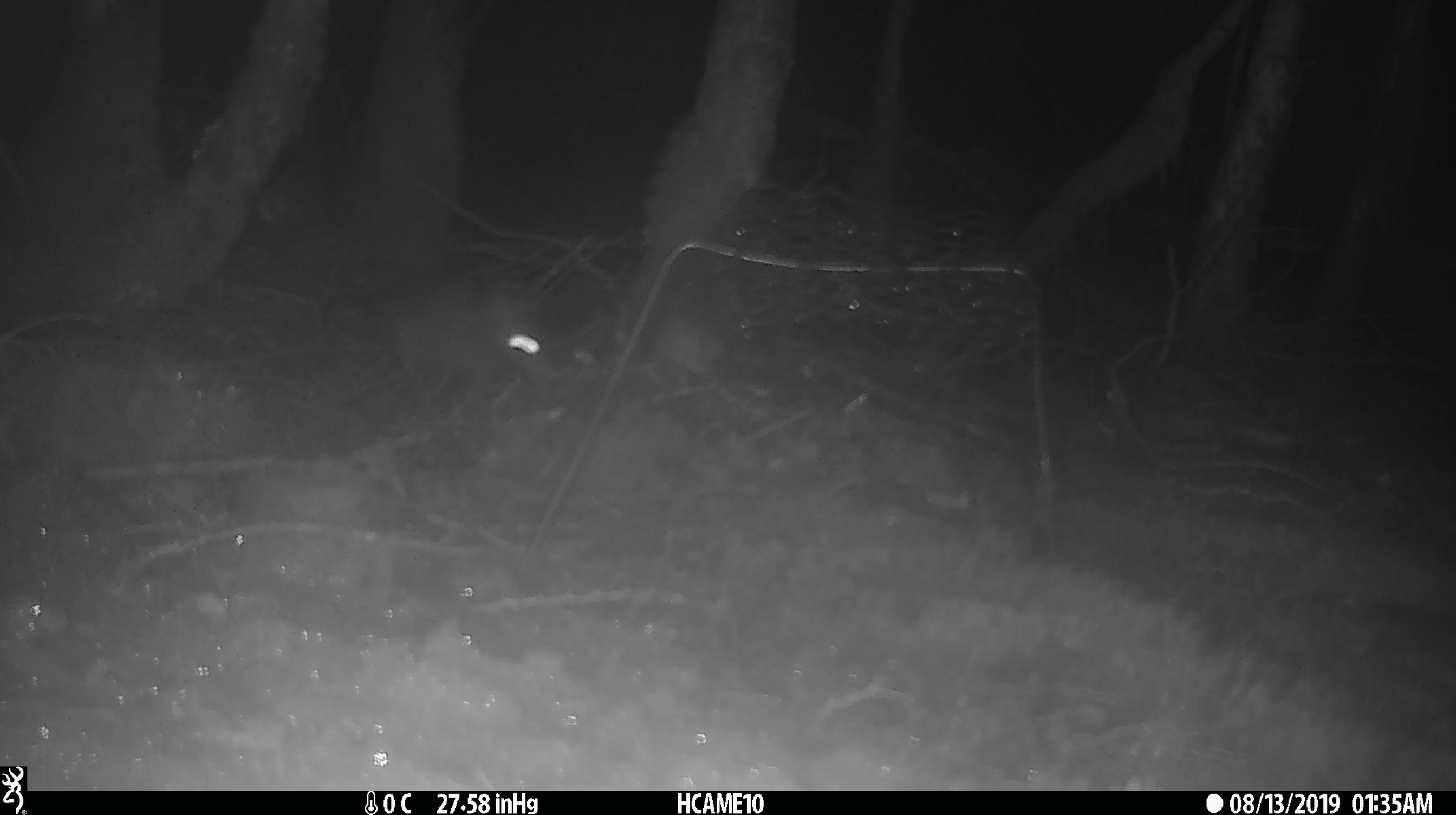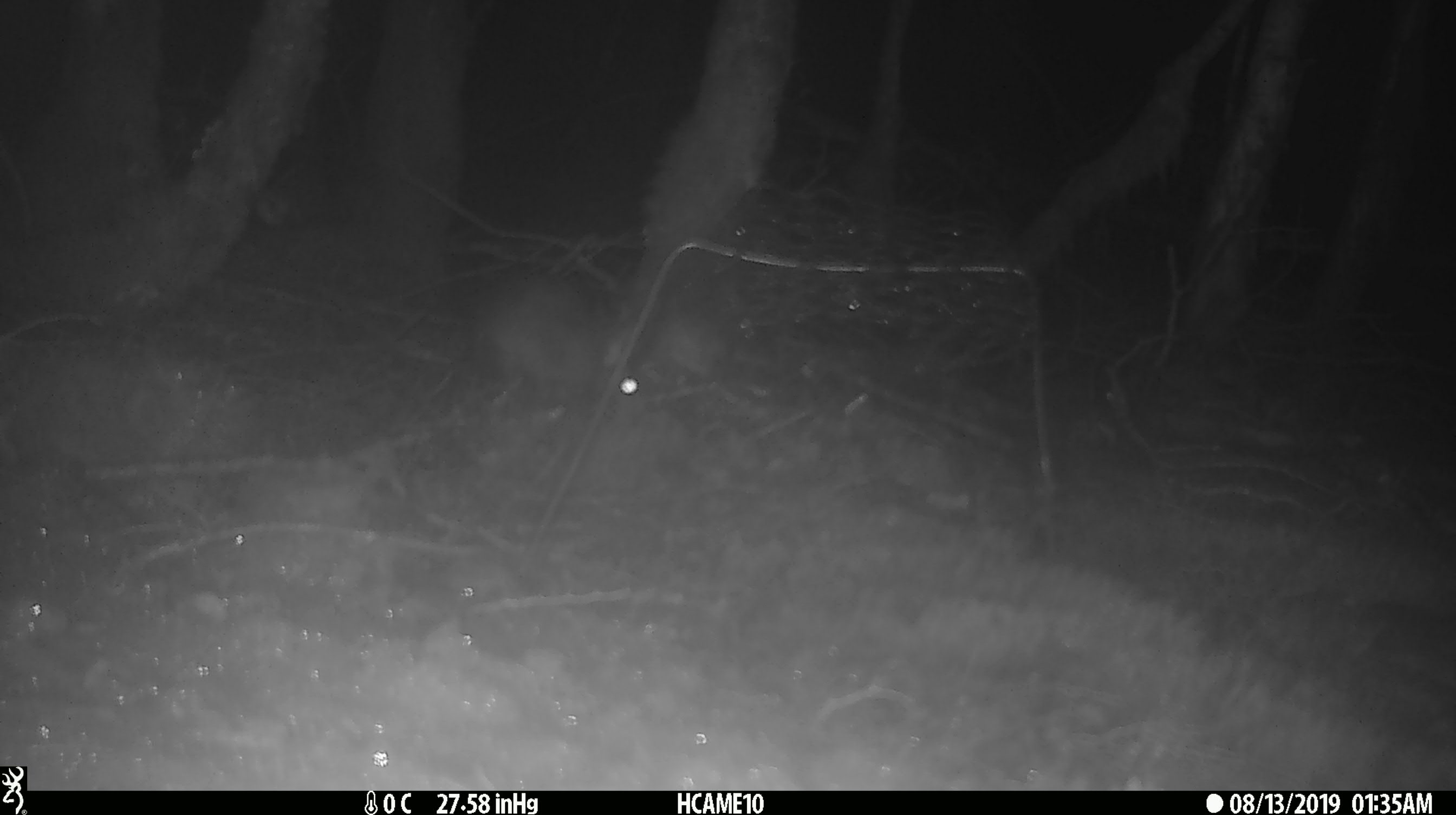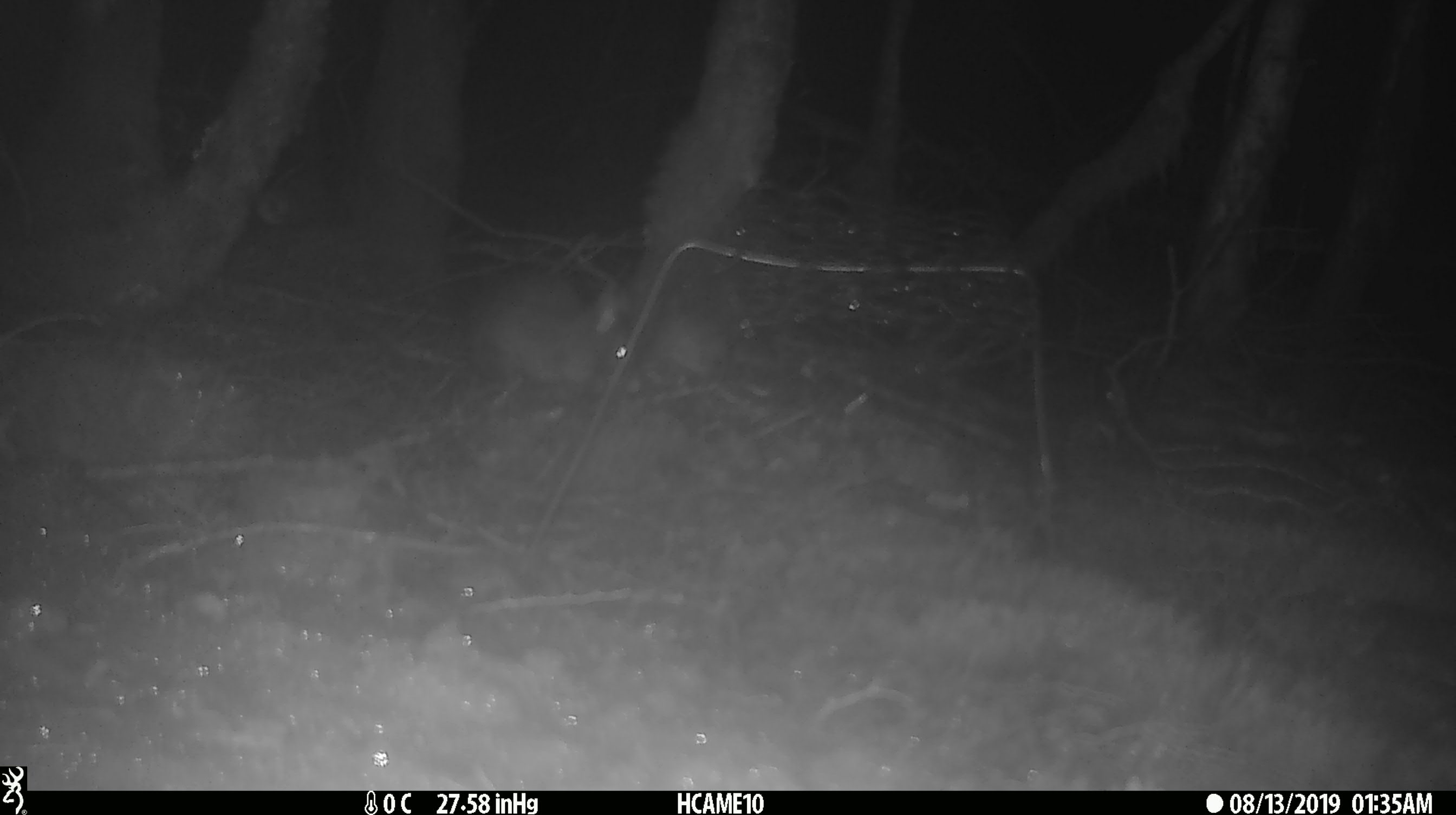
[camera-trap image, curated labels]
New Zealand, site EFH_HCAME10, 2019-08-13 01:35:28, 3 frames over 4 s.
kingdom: Animalia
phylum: Chordata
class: Mammalia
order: Rodentia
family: Muridae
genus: Rattus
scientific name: Rattus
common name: rat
Rat (Rattus).